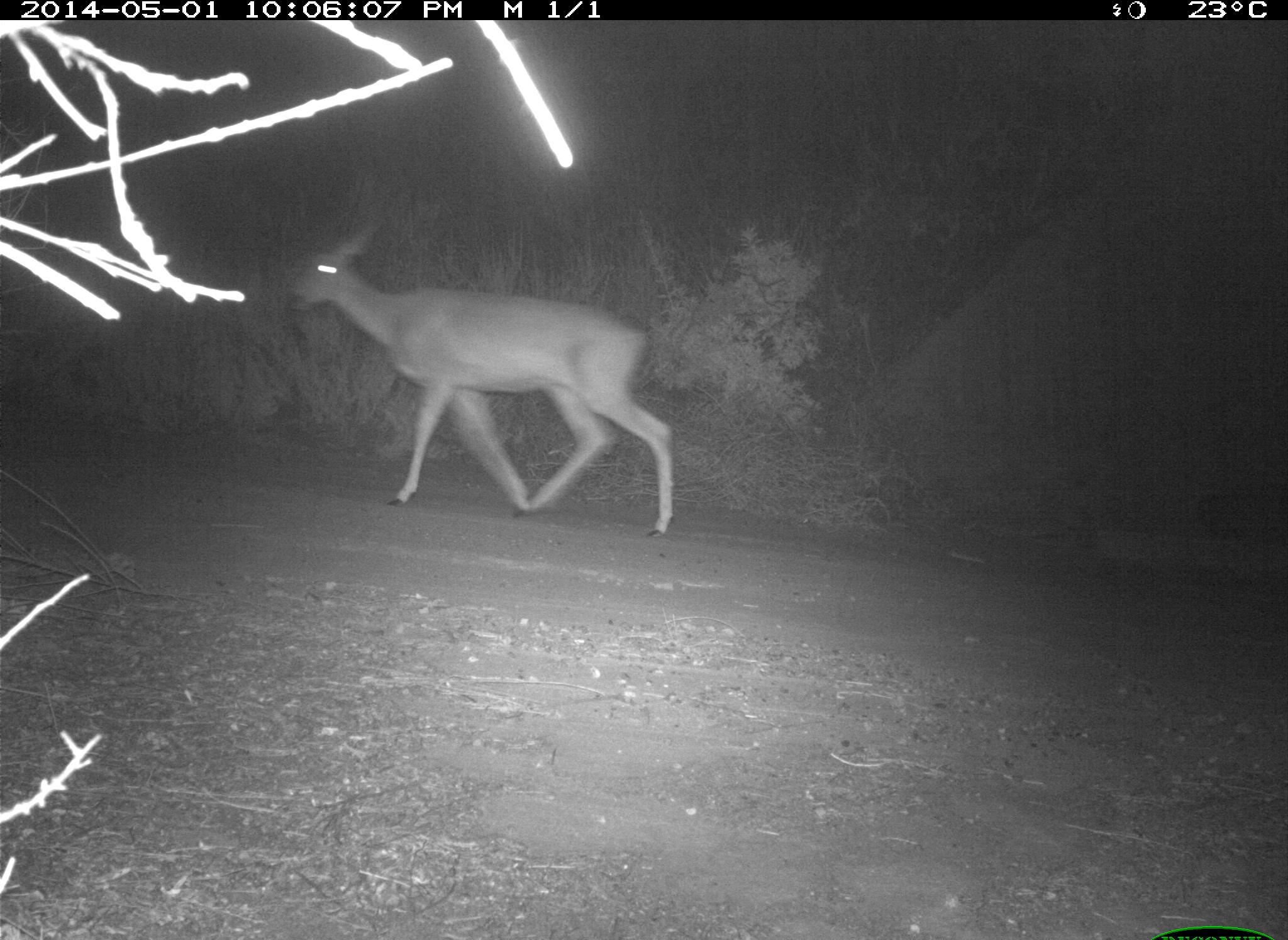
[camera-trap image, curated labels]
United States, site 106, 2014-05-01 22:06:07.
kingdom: Animalia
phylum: Chordata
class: Mammalia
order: Artiodactyla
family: Cervidae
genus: Odocoileus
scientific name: Odocoileus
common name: deer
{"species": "deer (Odocoileus)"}